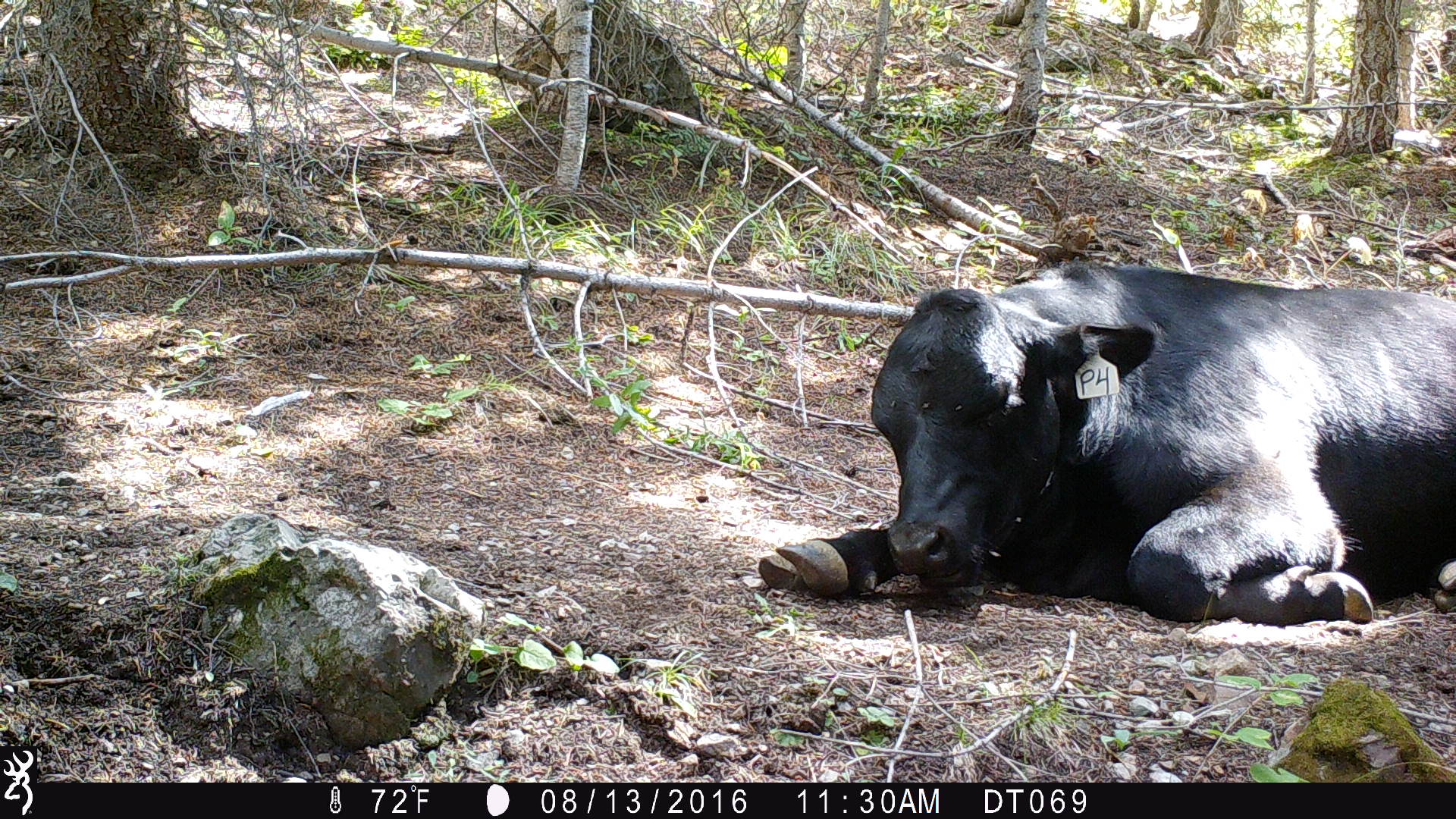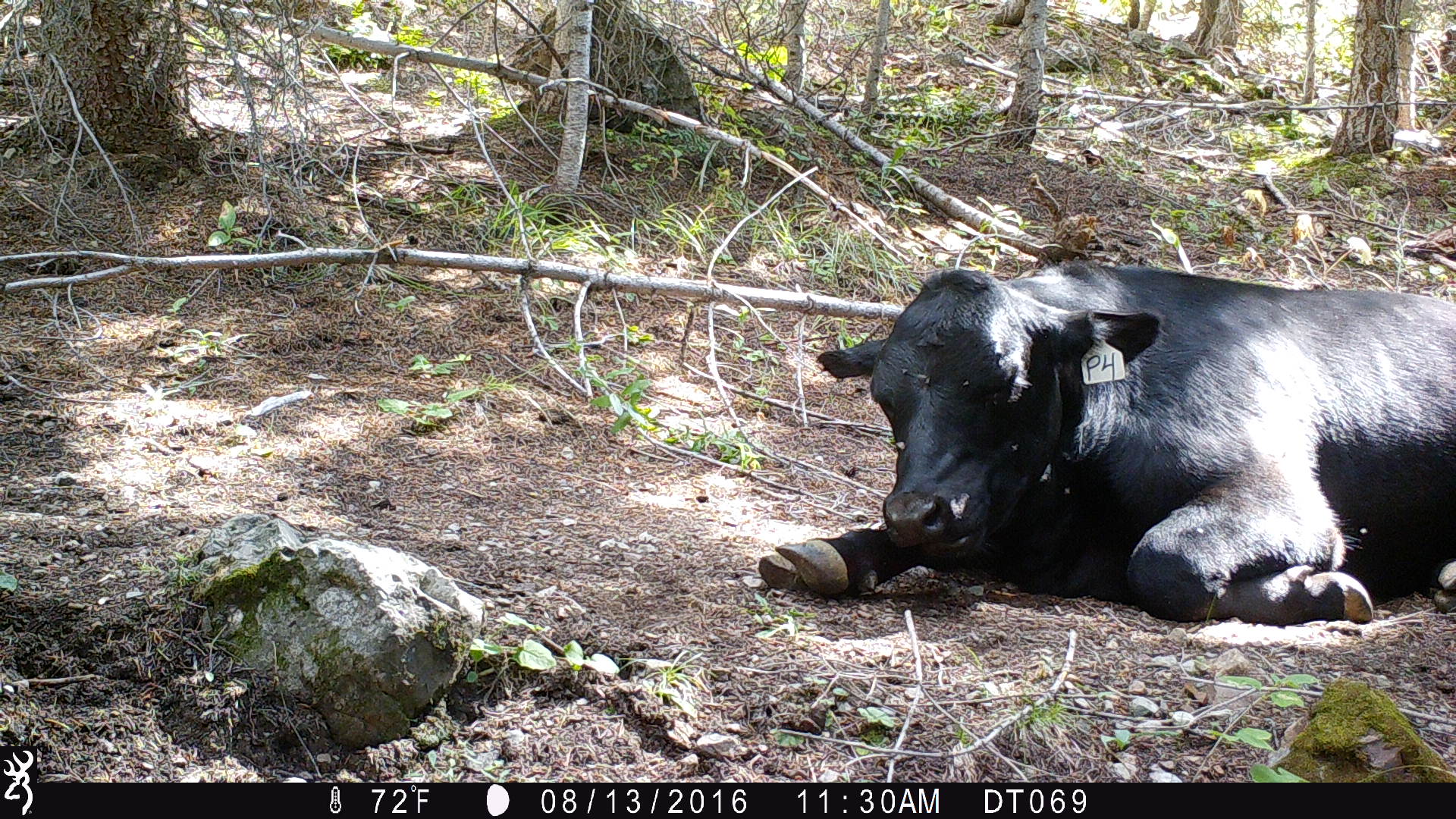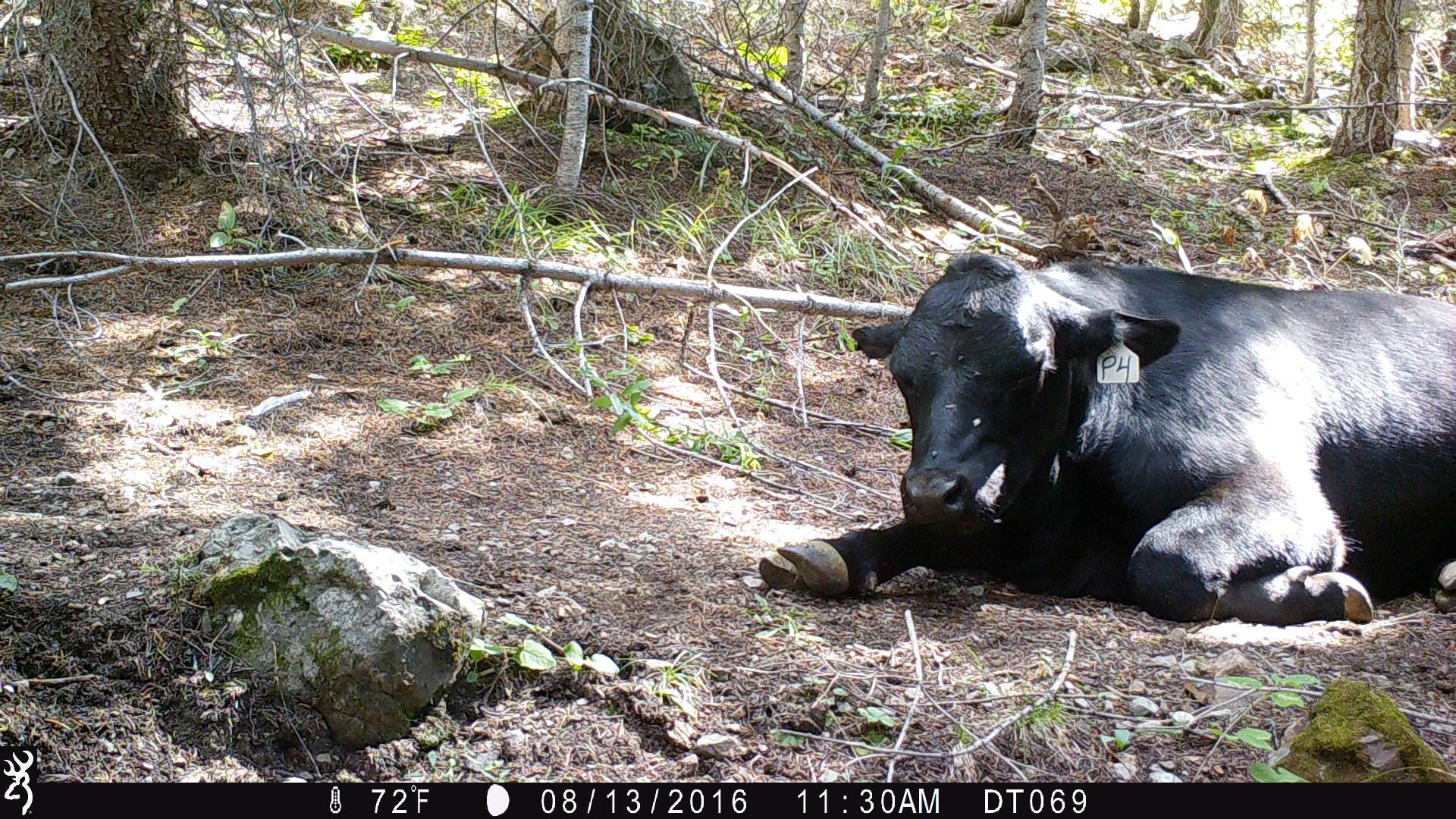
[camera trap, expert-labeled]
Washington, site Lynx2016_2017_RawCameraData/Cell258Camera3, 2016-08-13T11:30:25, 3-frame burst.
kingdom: Animalia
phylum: Chordata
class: Mammalia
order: Artiodactyla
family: Bovidae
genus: Bos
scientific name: Bos taurus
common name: domestic cattle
Domestic cattle (Bos taurus). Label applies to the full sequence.